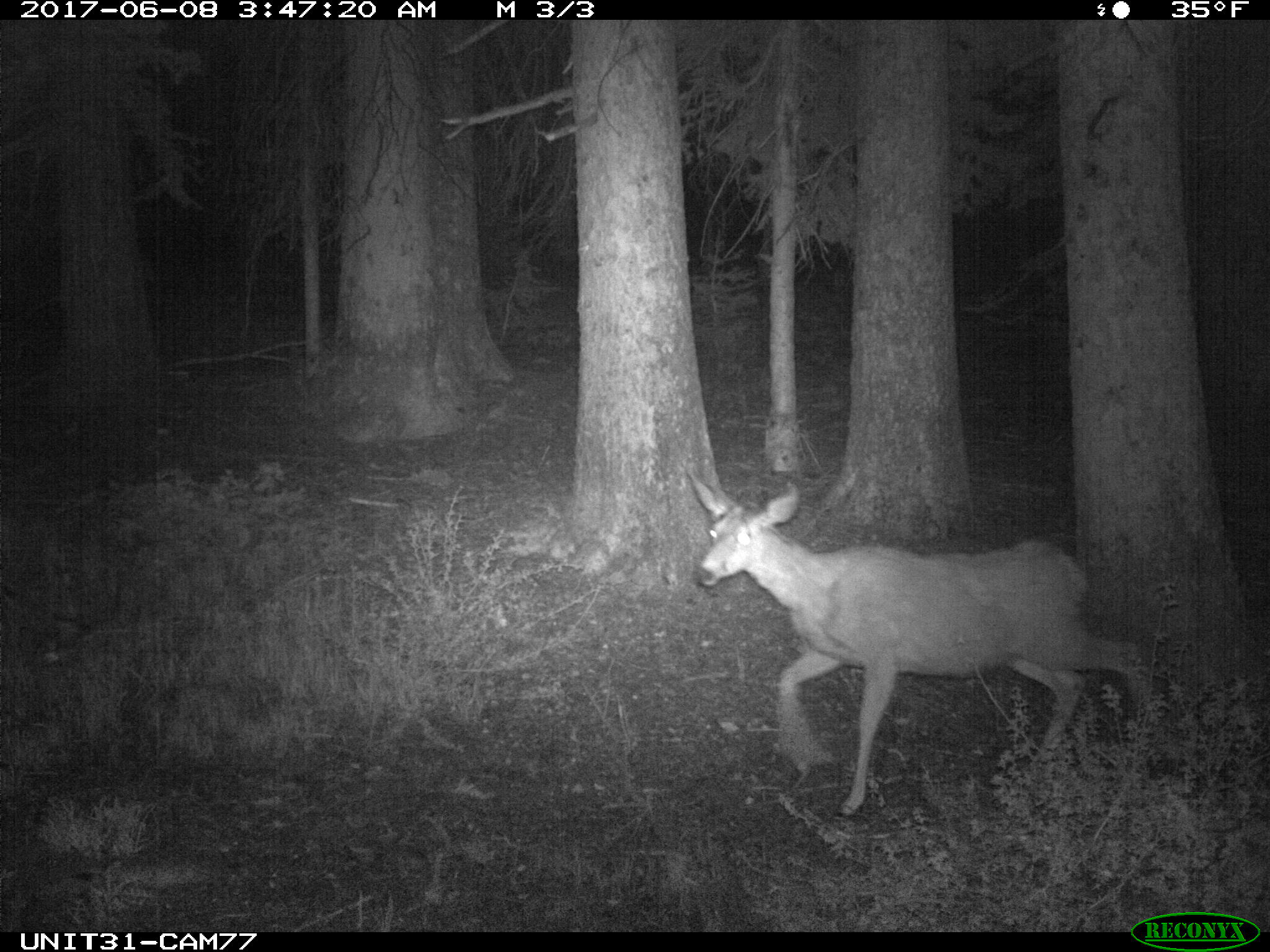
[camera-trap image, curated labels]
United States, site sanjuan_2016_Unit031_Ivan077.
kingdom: Animalia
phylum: Chordata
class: Mammalia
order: Artiodactyla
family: Cervidae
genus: Odocoileus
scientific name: Odocoileus hemionus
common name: mule deer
Odocoileus hemionus (mule deer).